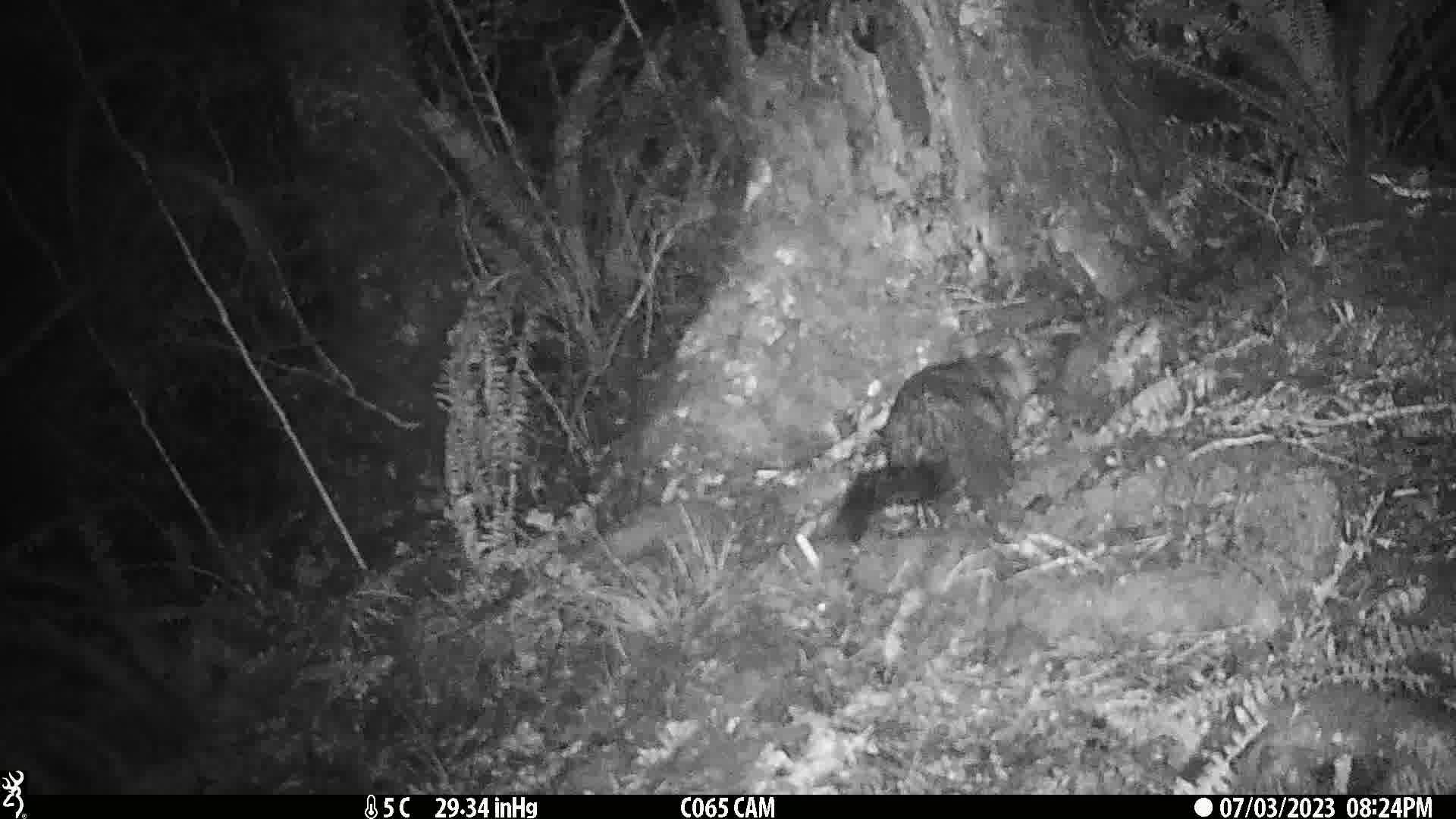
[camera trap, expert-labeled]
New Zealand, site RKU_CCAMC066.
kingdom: Animalia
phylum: Chordata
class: Mammalia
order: Diprotodontia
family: Phalangeridae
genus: Trichosurus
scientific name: Trichosurus vulpecula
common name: common brushtail possum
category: possum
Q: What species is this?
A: Possum (common brushtail possum) (Trichosurus vulpecula).